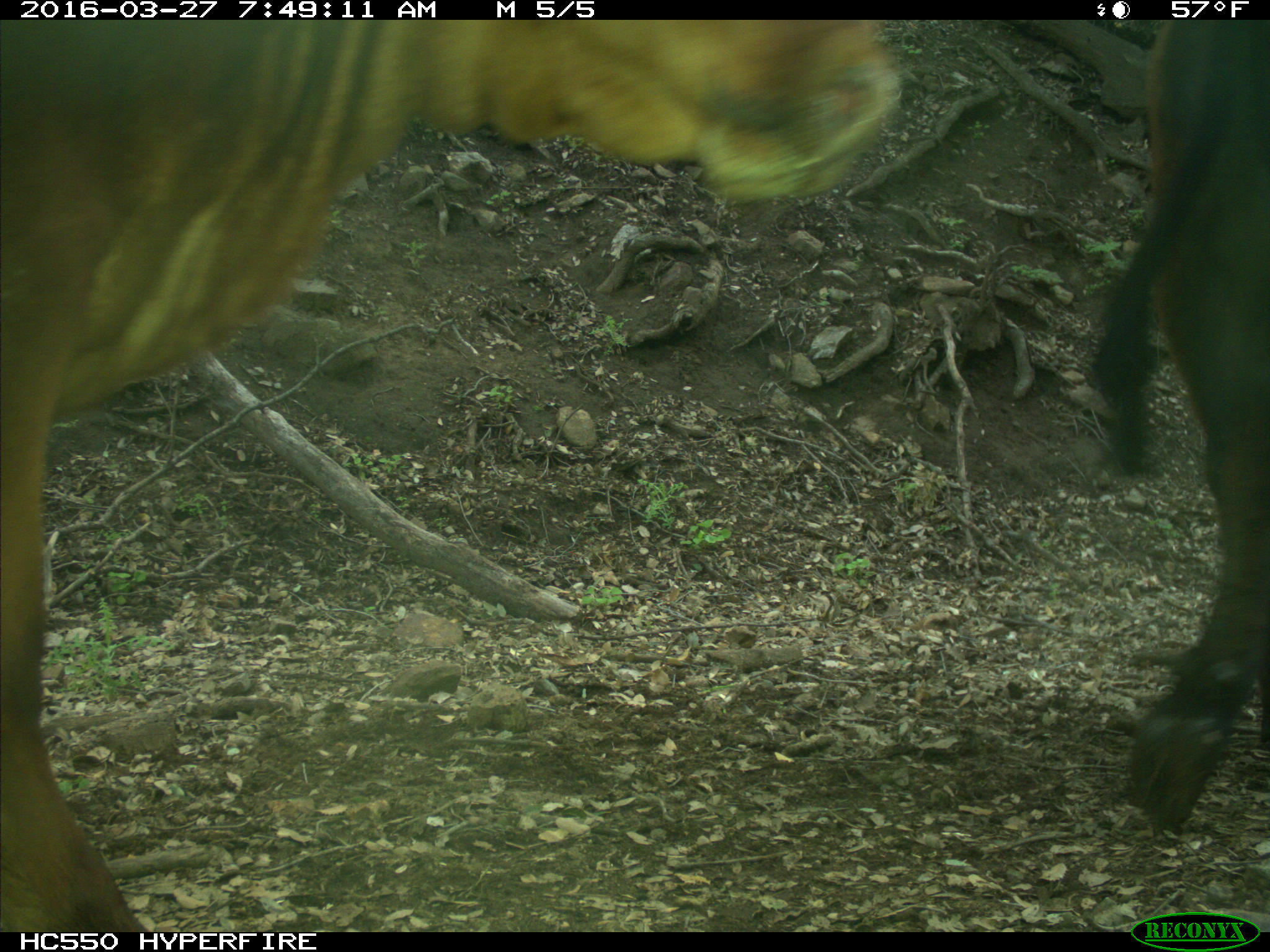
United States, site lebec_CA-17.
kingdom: Animalia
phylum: Chordata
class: Mammalia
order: Artiodactyla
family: Bovidae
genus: Bos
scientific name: Bos taurus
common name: domestic cow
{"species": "Bos taurus (domestic cow)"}